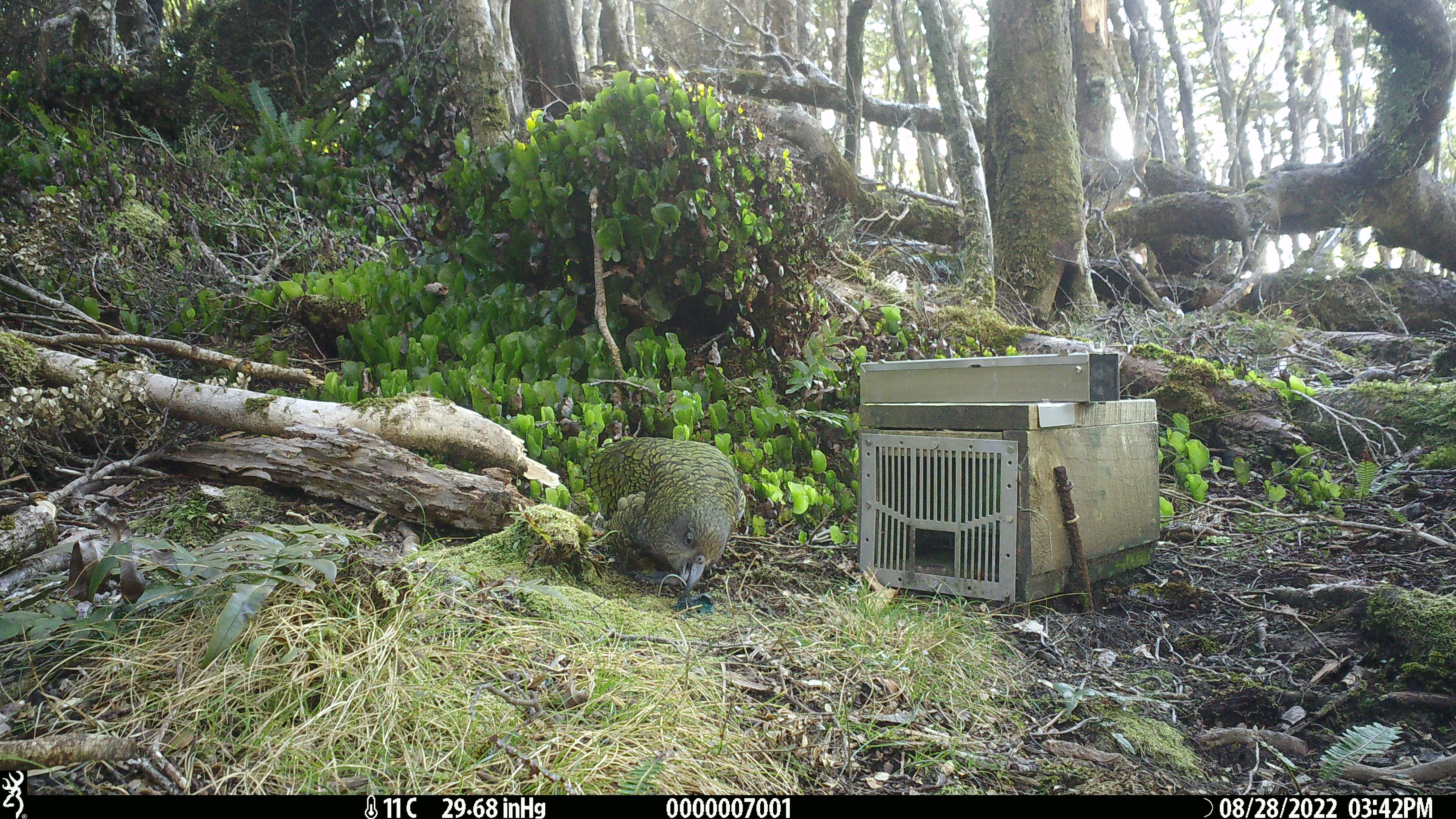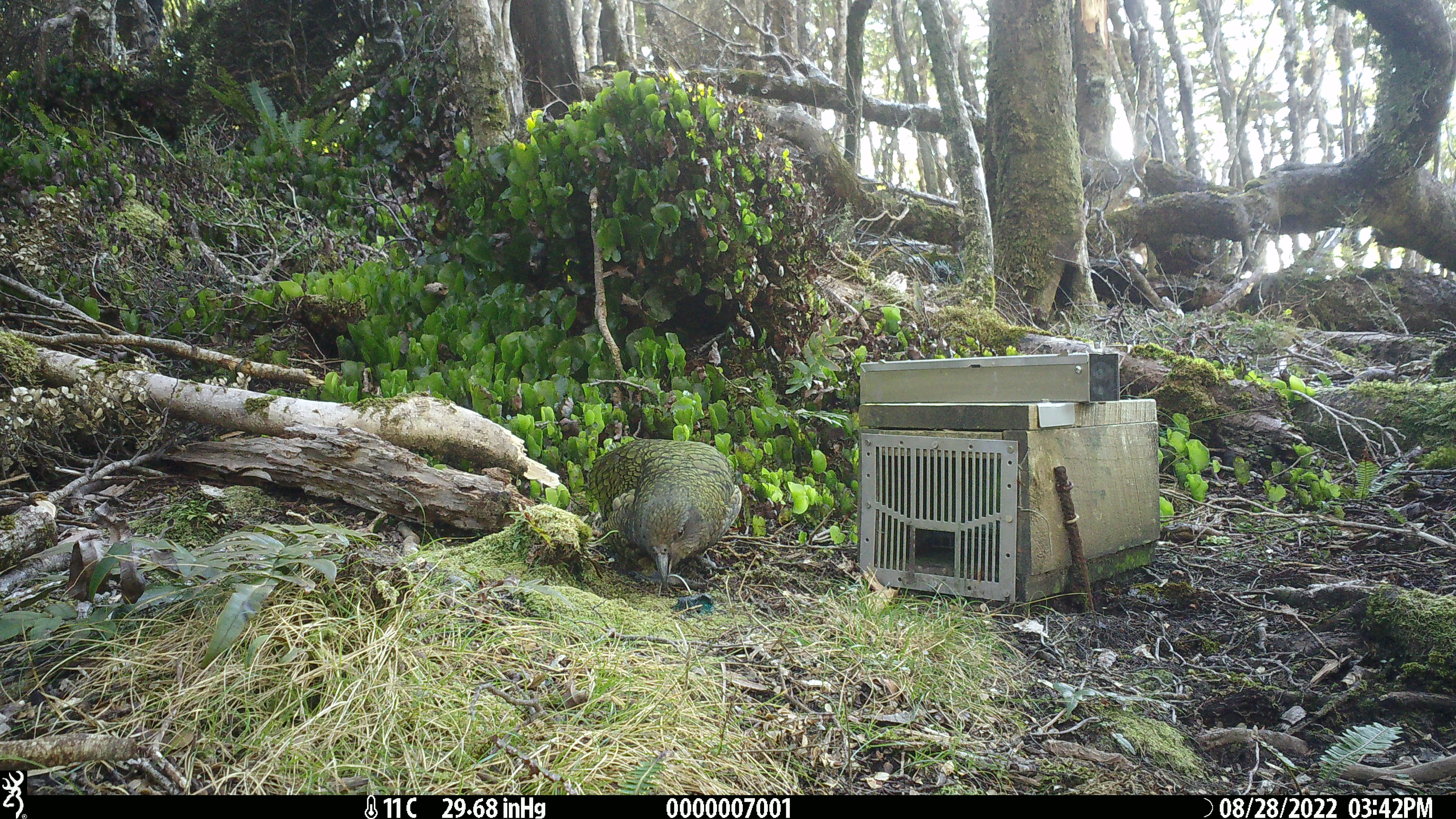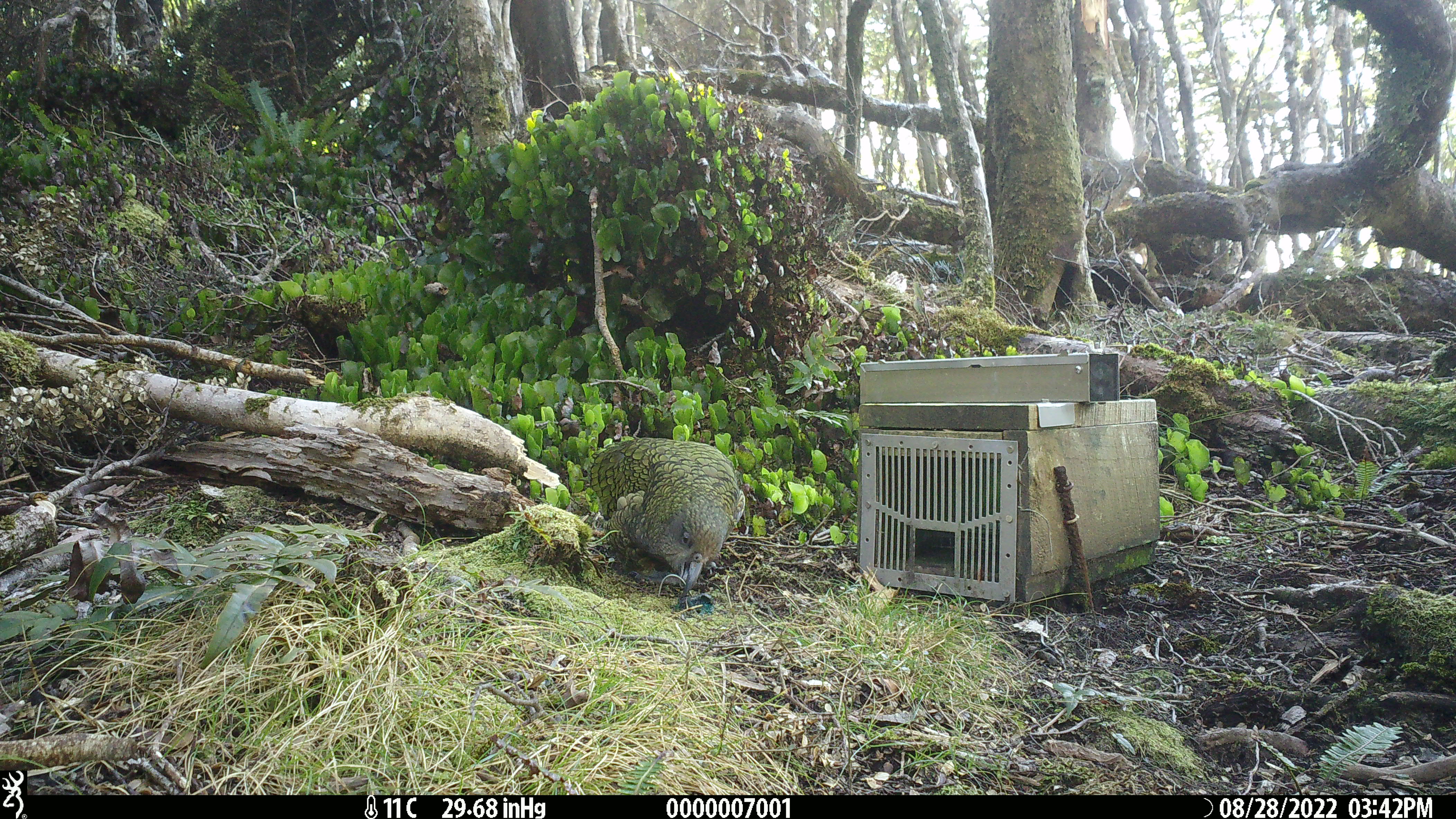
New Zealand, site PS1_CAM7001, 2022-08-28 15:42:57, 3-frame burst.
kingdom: Animalia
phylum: Chordata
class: Aves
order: Psittaciformes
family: Strigopidae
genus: Nestor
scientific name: Nestor notabilis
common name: kea